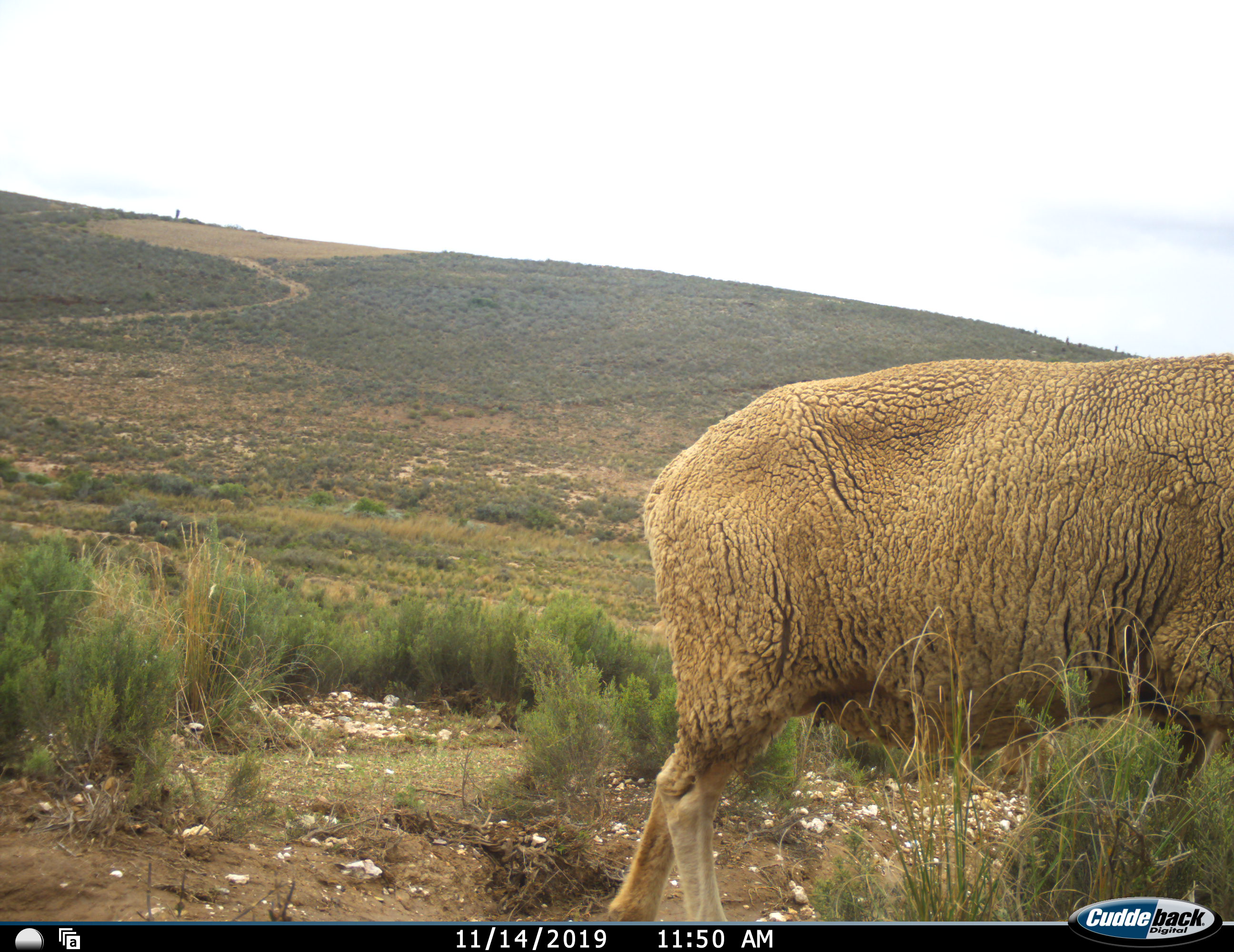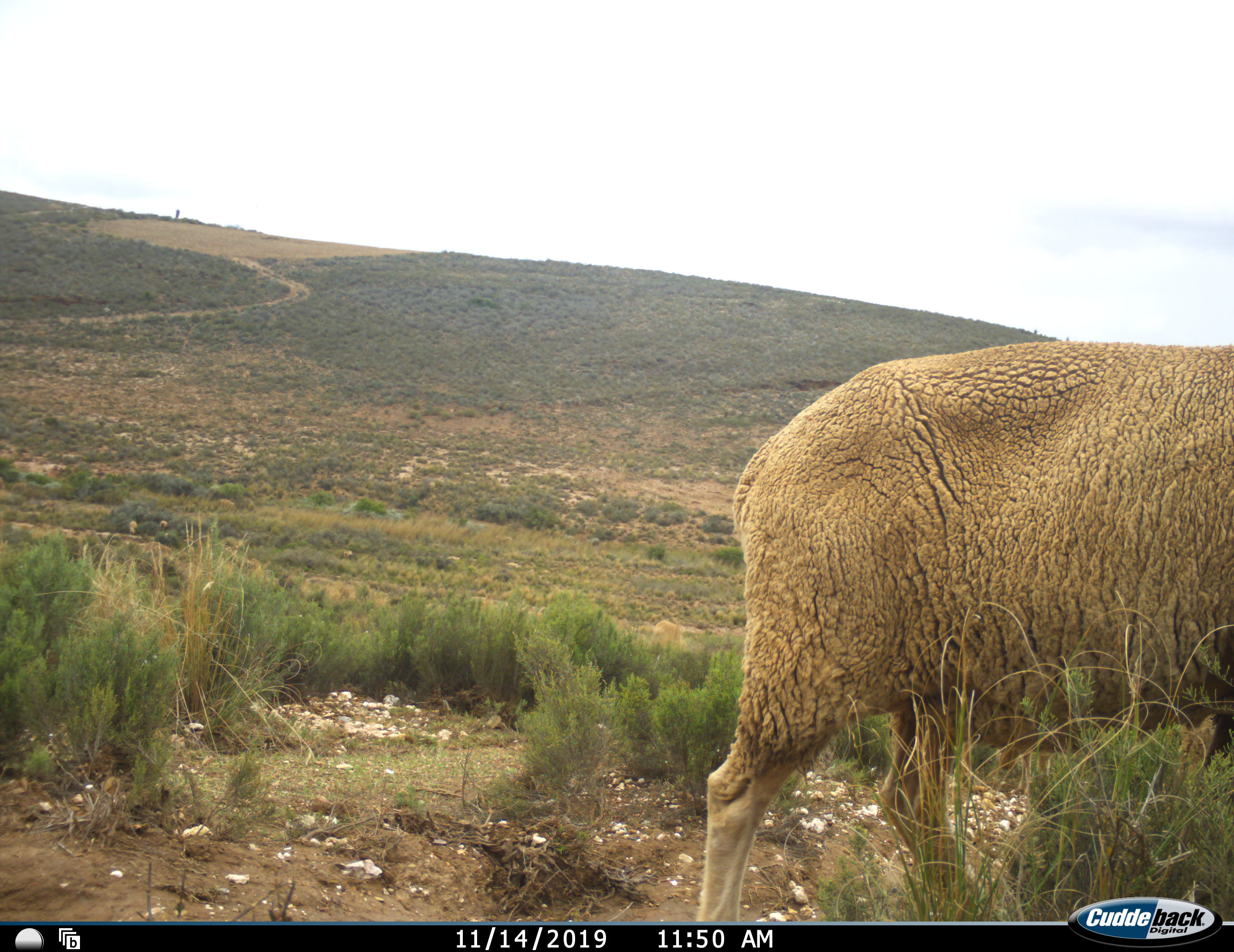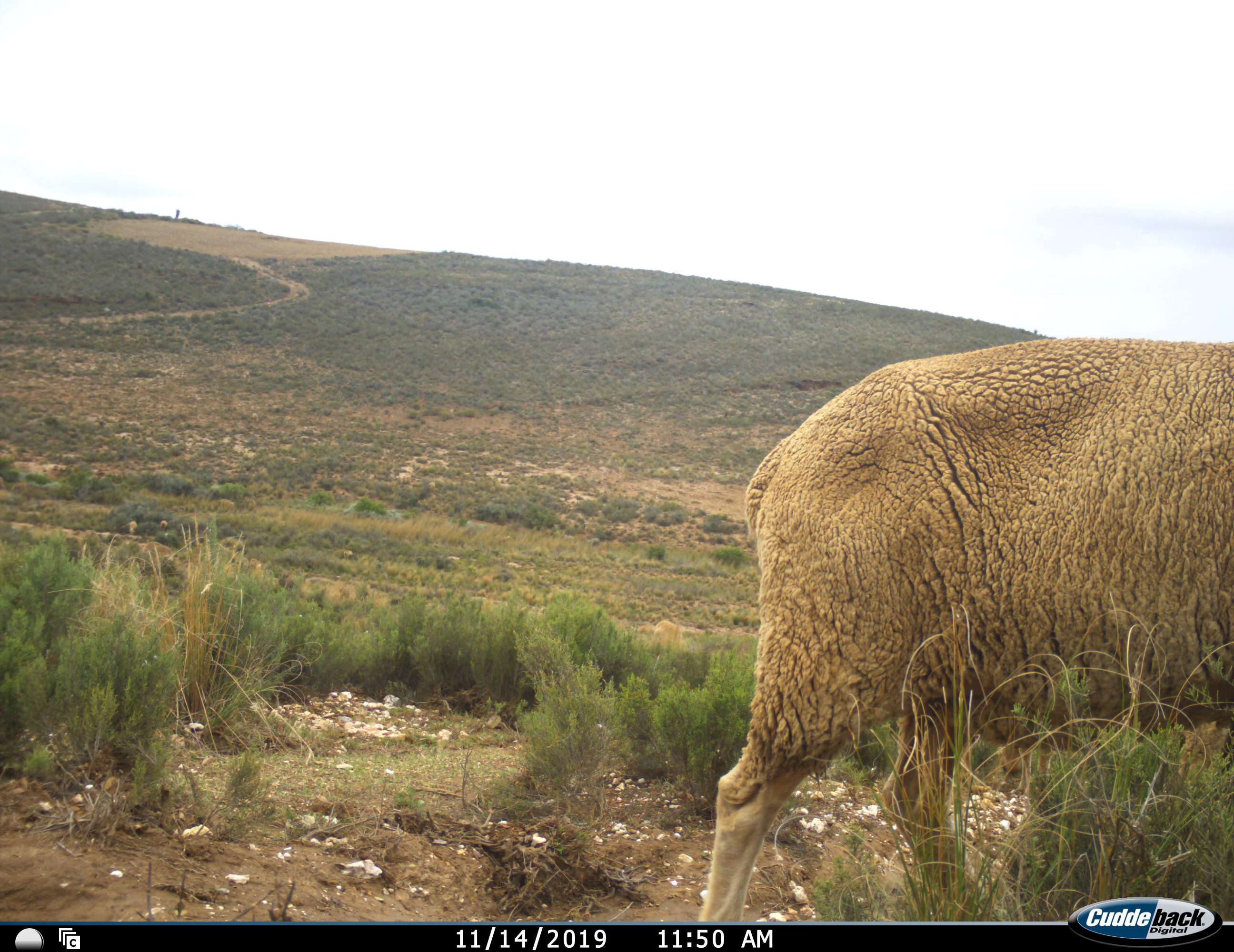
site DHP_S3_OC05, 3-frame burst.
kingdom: Animalia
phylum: Chordata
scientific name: Vertebrata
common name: domestic animal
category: domesticanimal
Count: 1.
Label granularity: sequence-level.